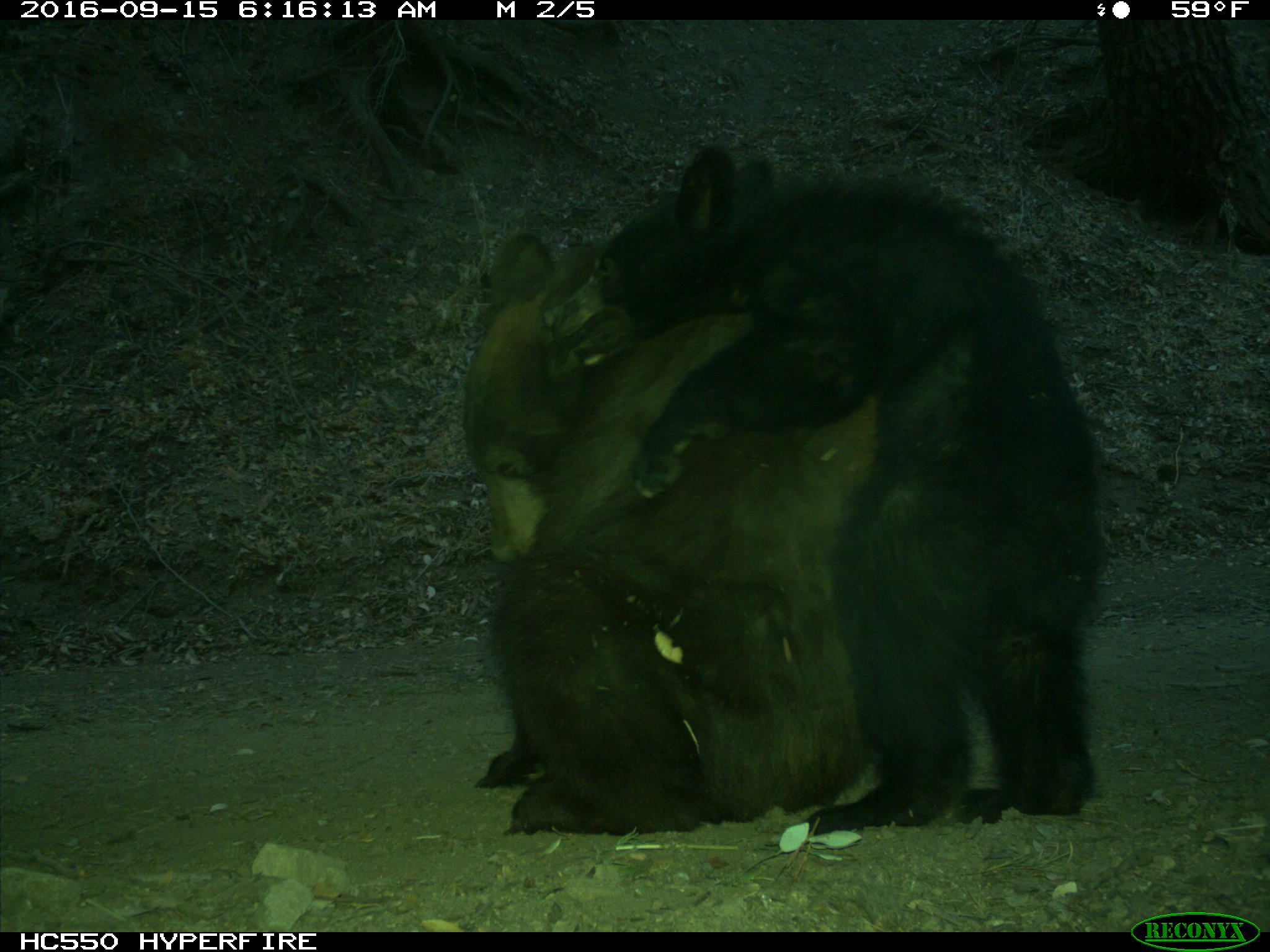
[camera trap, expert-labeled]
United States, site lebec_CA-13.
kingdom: Animalia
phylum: Chordata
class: Mammalia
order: Carnivora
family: Ursidae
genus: Ursus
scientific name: Ursus americanus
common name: american black bear